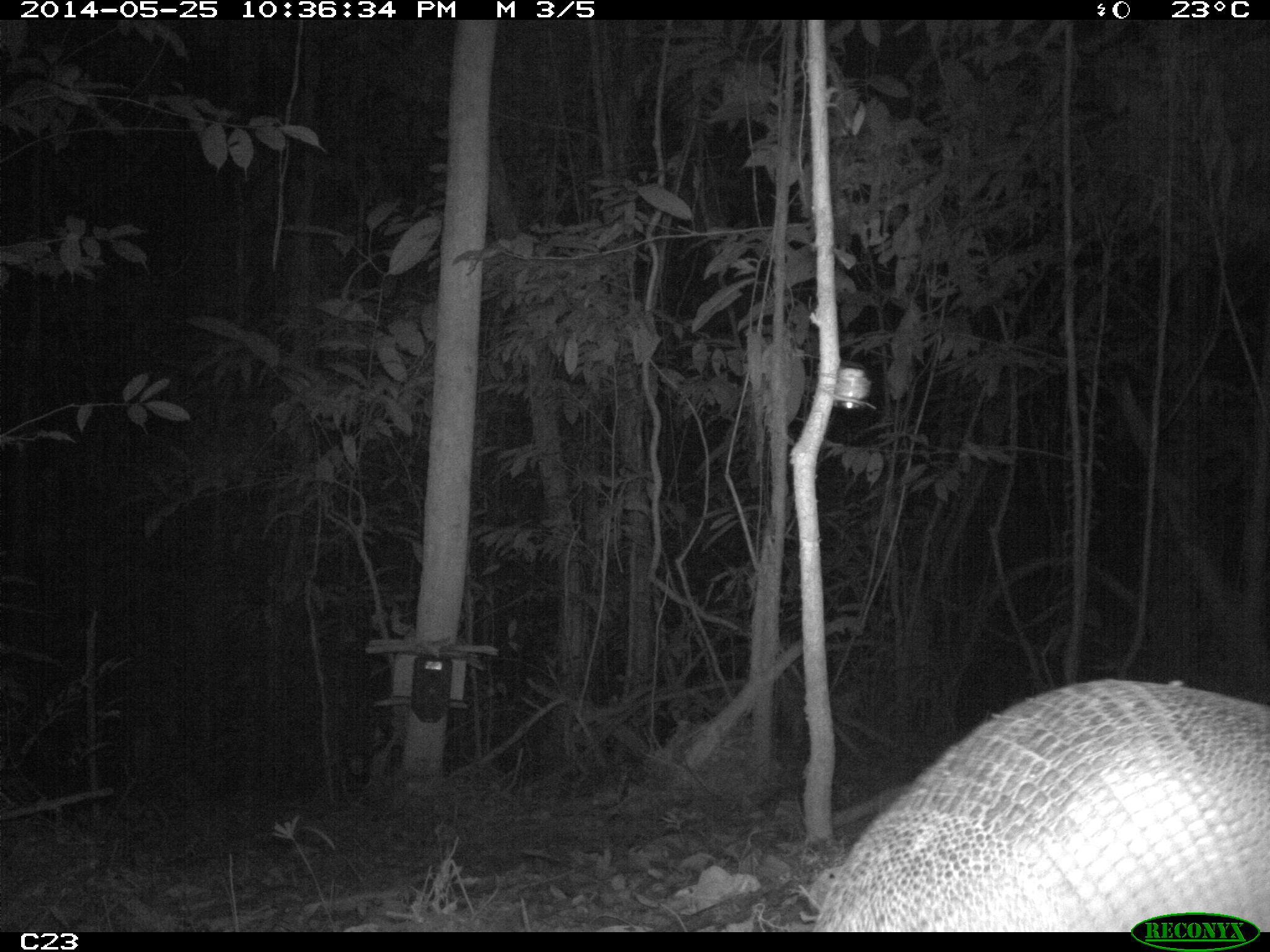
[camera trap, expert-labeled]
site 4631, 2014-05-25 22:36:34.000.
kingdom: Animalia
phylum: Chordata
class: Mammalia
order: Cingulata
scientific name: Cingulata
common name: armadillo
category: unknown armadillo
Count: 1.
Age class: adult.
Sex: male.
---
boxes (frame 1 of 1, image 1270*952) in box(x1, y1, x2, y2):
unknown armadillo: box(813, 672, 1270, 930)